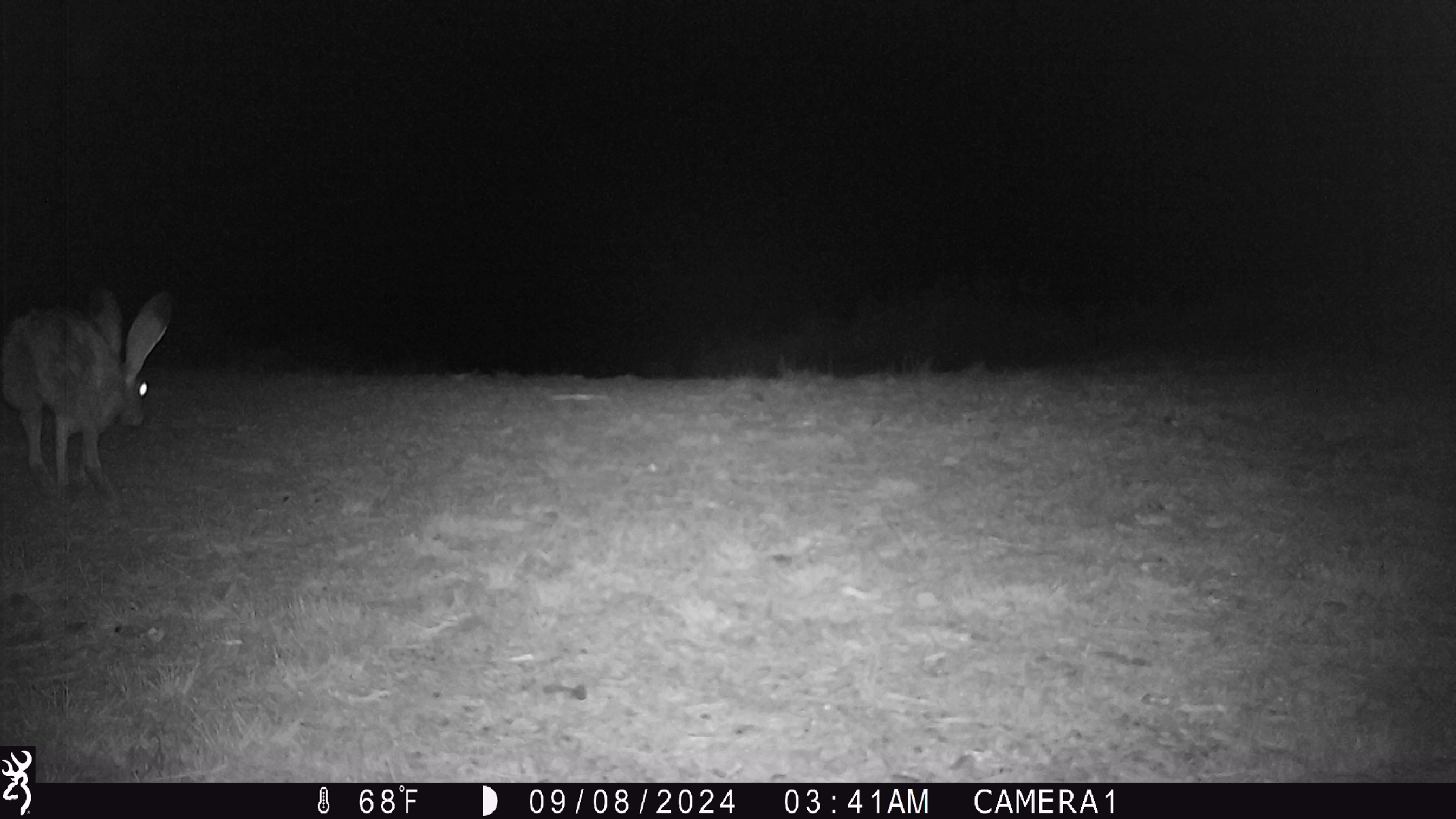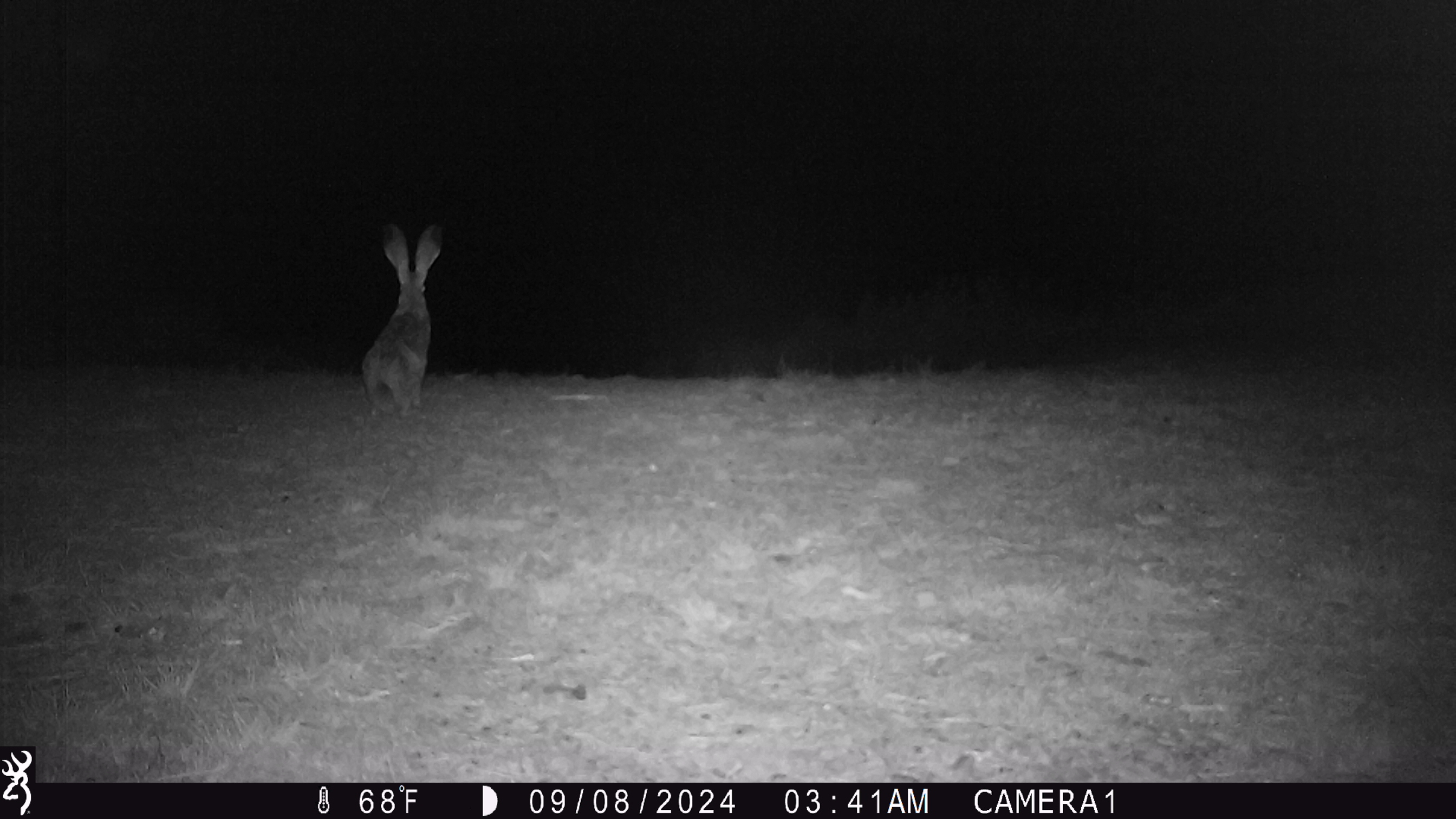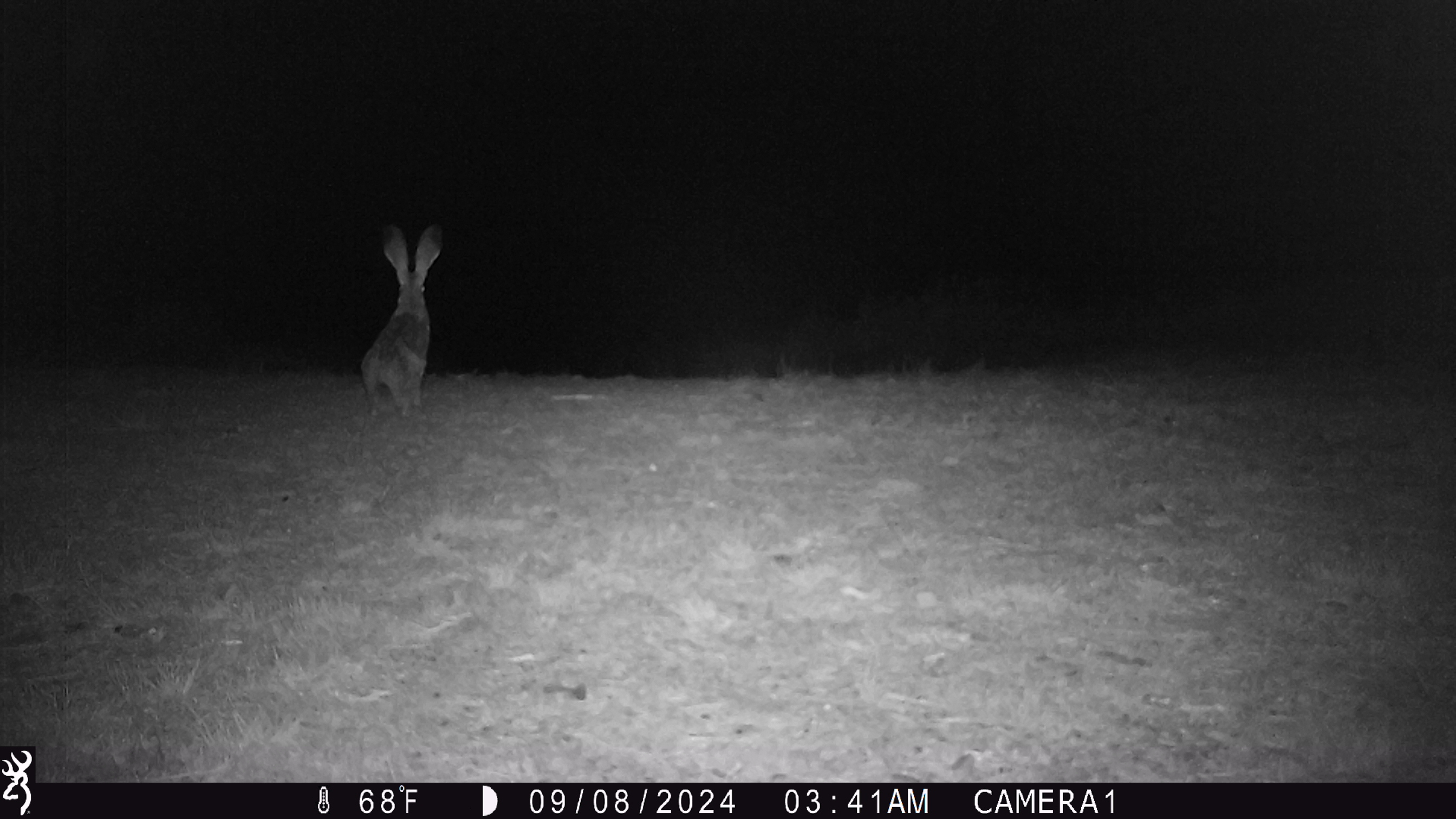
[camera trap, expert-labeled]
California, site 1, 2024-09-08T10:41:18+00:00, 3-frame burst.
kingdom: Animalia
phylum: Chordata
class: Mammalia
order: Lagomorpha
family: Leporidae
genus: Lepus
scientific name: Lepus californicus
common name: black-tailed jackrabbit